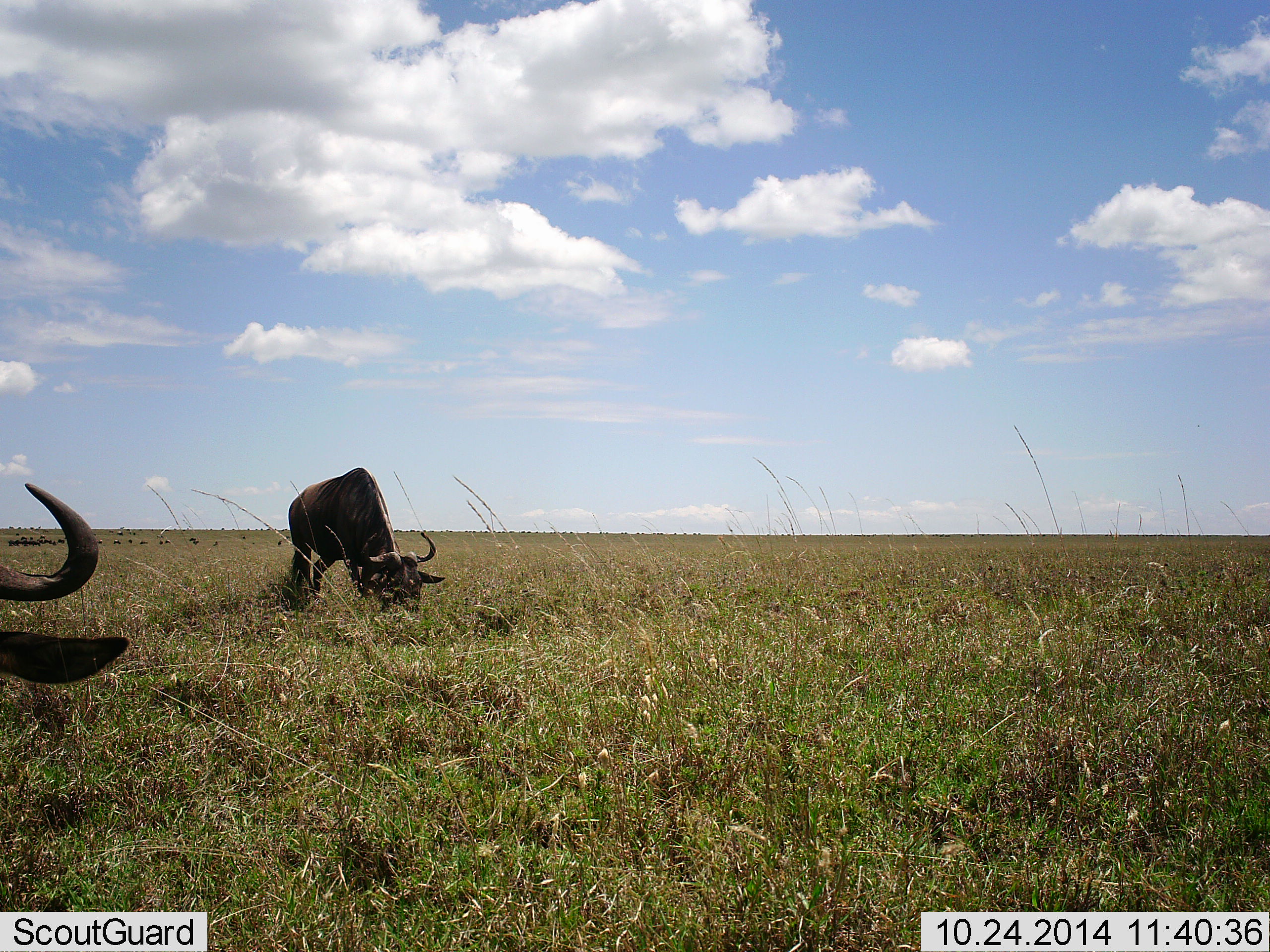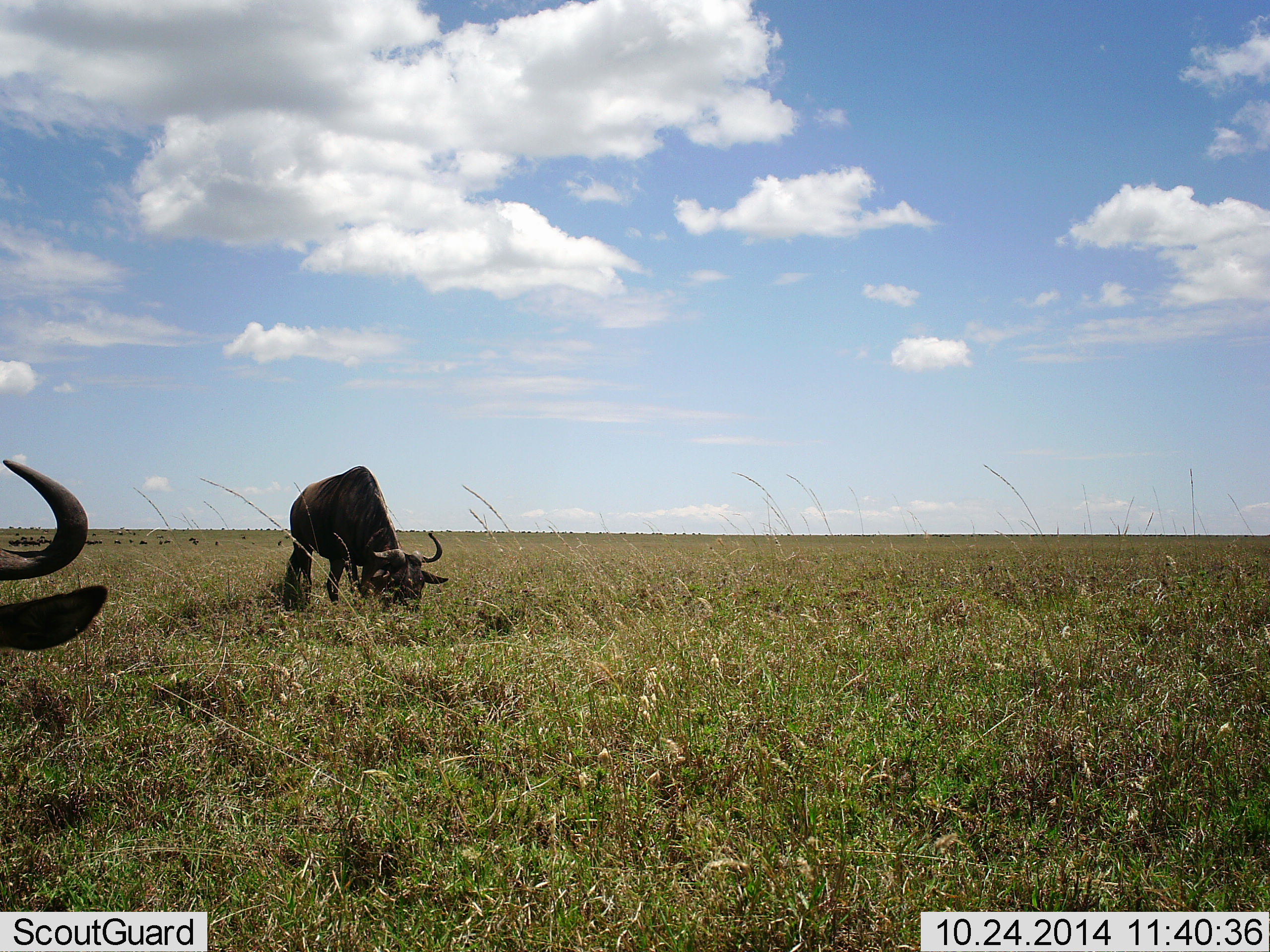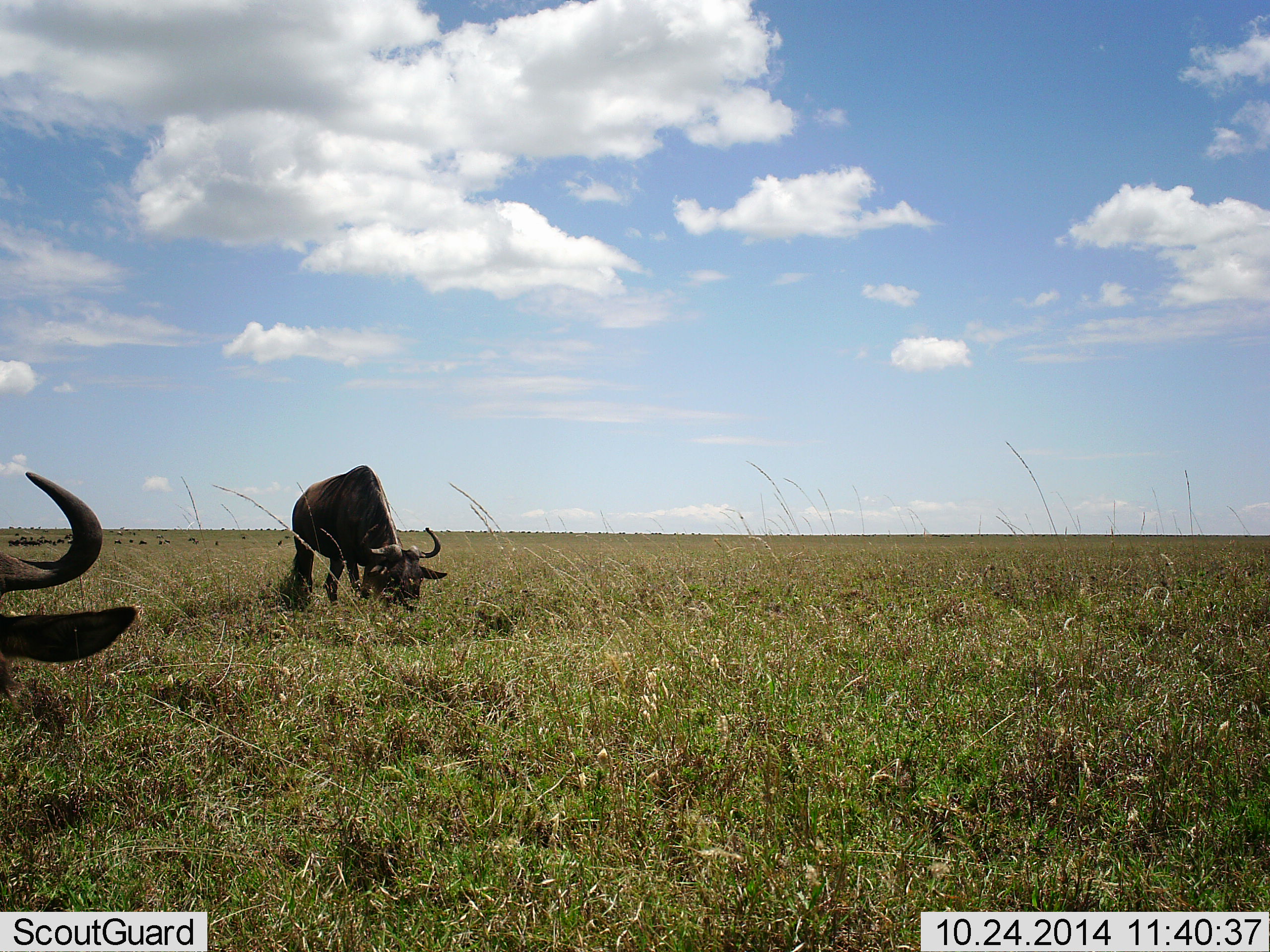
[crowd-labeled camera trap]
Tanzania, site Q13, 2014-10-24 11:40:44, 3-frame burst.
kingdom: Animalia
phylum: Chordata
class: Mammalia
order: Artiodactyla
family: Bovidae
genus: Connochaetes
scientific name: Connochaetes taurinus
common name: blue wildebeest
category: wildebeest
Wildebeest (blue wildebeest) (Connochaetes taurinus), count 2. Behavior (volunteer vote fractions): standing 30%, resting 20%, moving 10%, interacting 0%. Young present (vote fraction): 0%. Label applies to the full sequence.